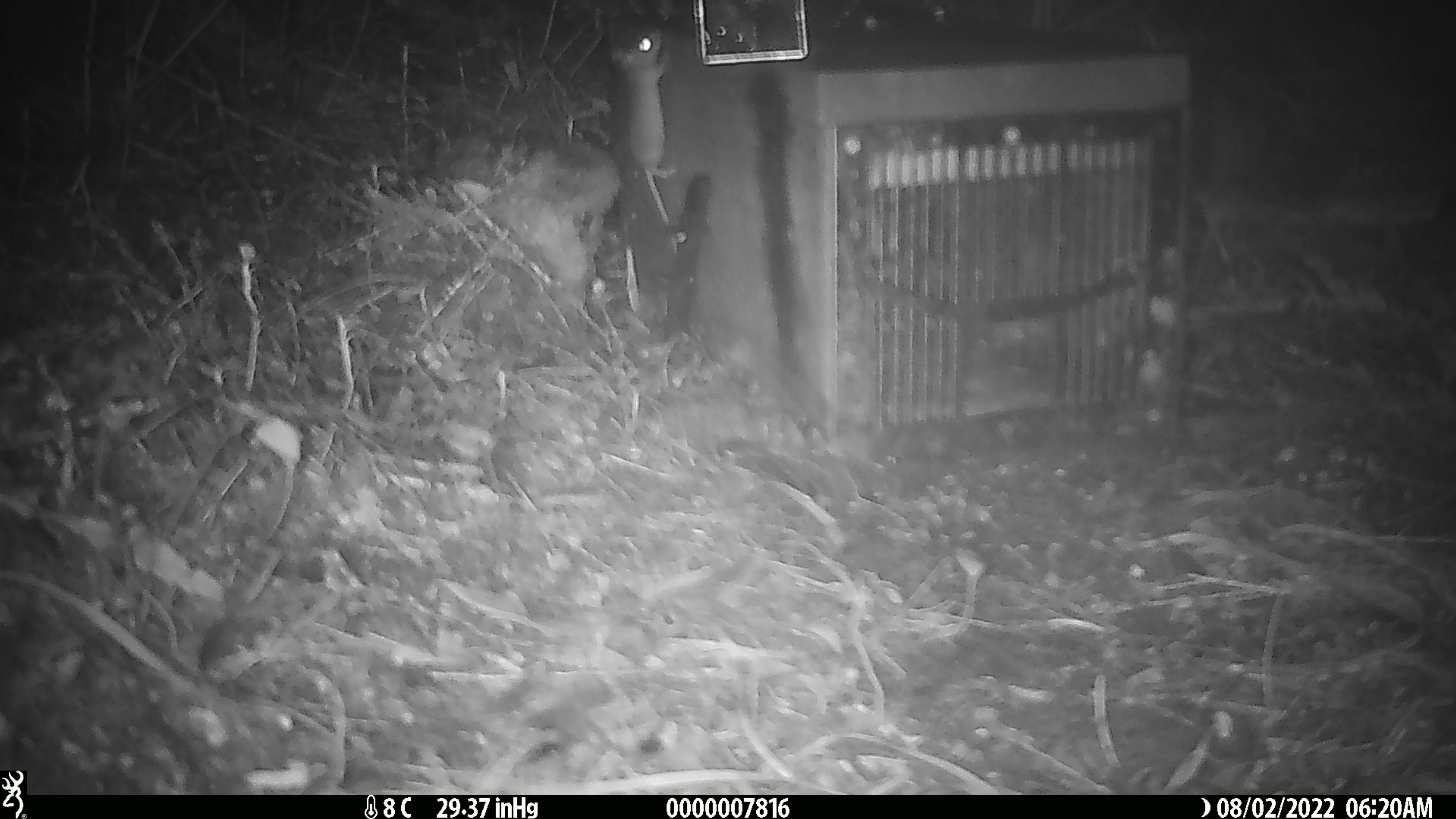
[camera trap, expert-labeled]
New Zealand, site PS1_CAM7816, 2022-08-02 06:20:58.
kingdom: Animalia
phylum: Chordata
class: Mammalia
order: Rodentia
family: Muridae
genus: Mus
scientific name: Mus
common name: mouse